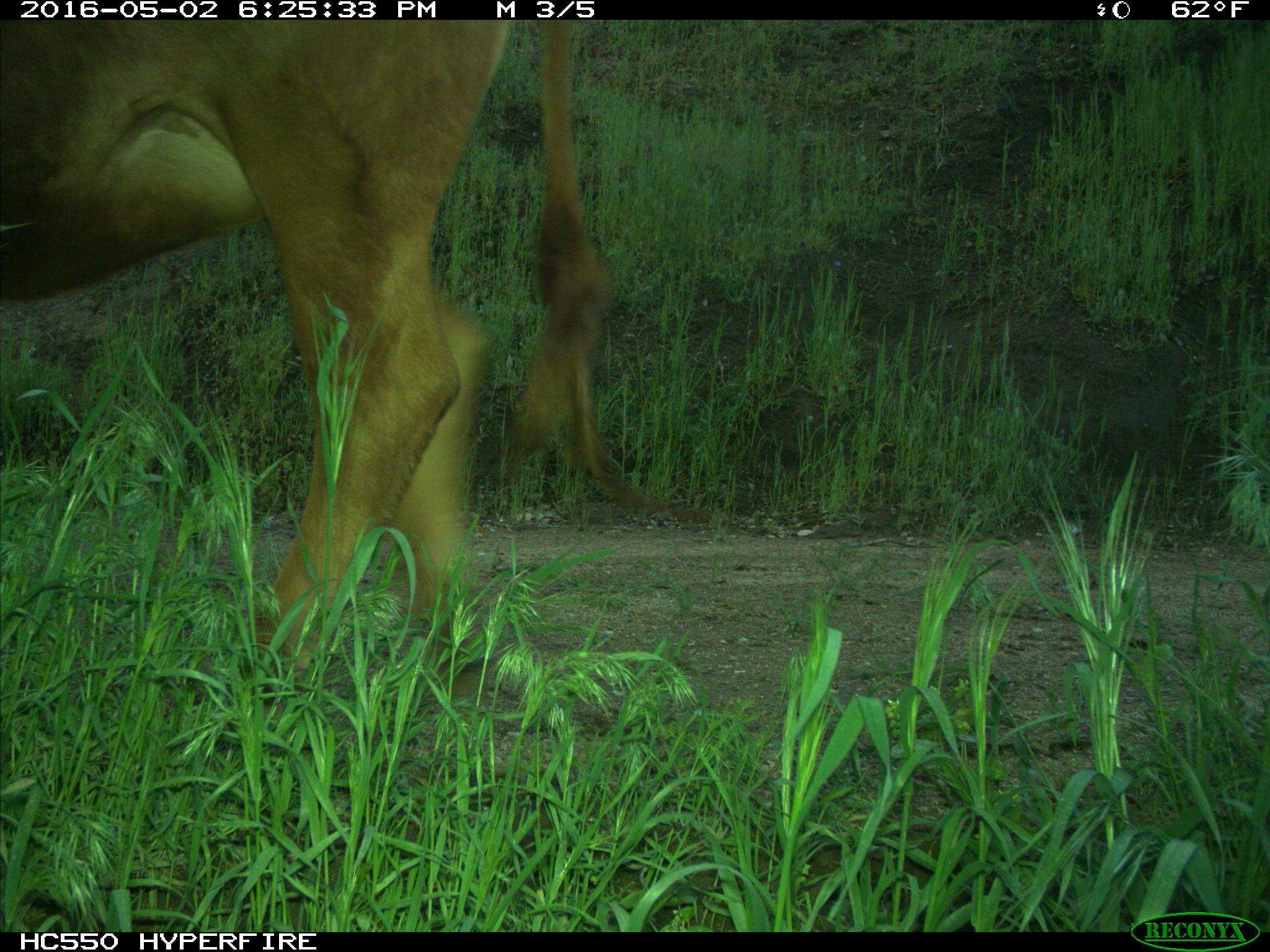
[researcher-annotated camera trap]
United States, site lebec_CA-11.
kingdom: Animalia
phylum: Chordata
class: Mammalia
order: Artiodactyla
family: Bovidae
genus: Bos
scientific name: Bos taurus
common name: domestic cow